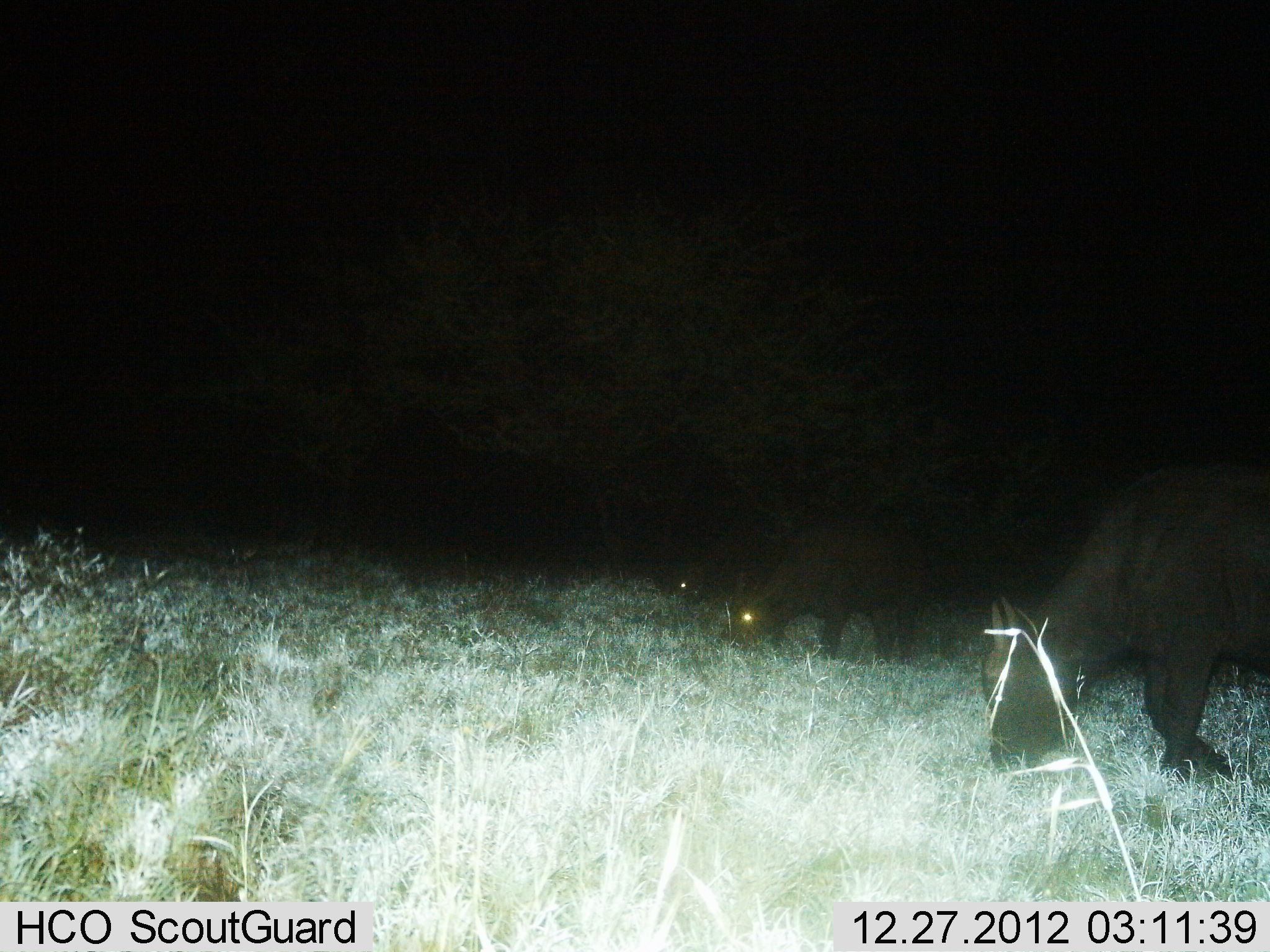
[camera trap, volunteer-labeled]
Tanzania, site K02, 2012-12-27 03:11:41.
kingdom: Animalia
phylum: Chordata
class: Mammalia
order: Artiodactyla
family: Bovidae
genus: Syncerus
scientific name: Syncerus caffer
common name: cape buffalo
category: buffalo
Buffalo (cape buffalo) (Syncerus caffer), count 3. Behavior (volunteer vote fractions): standing 20%, resting 0%, moving 8%, interacting 0%. Young present (vote fraction): 8%. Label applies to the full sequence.